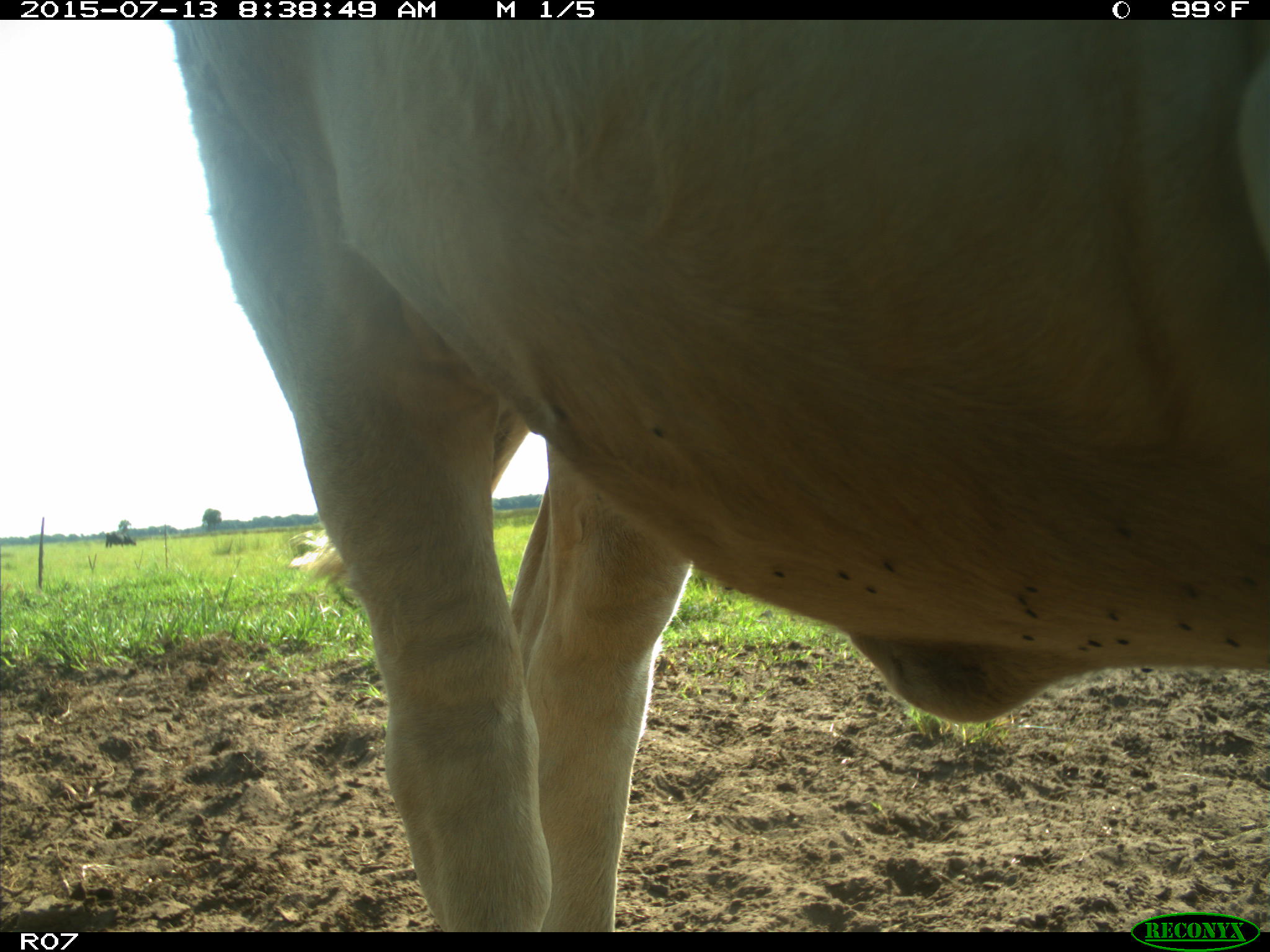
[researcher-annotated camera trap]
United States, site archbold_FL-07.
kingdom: Animalia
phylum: Chordata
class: Mammalia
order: Artiodactyla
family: Bovidae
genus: Bos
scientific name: Bos taurus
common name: domestic cow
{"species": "Bos taurus (domestic cow)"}